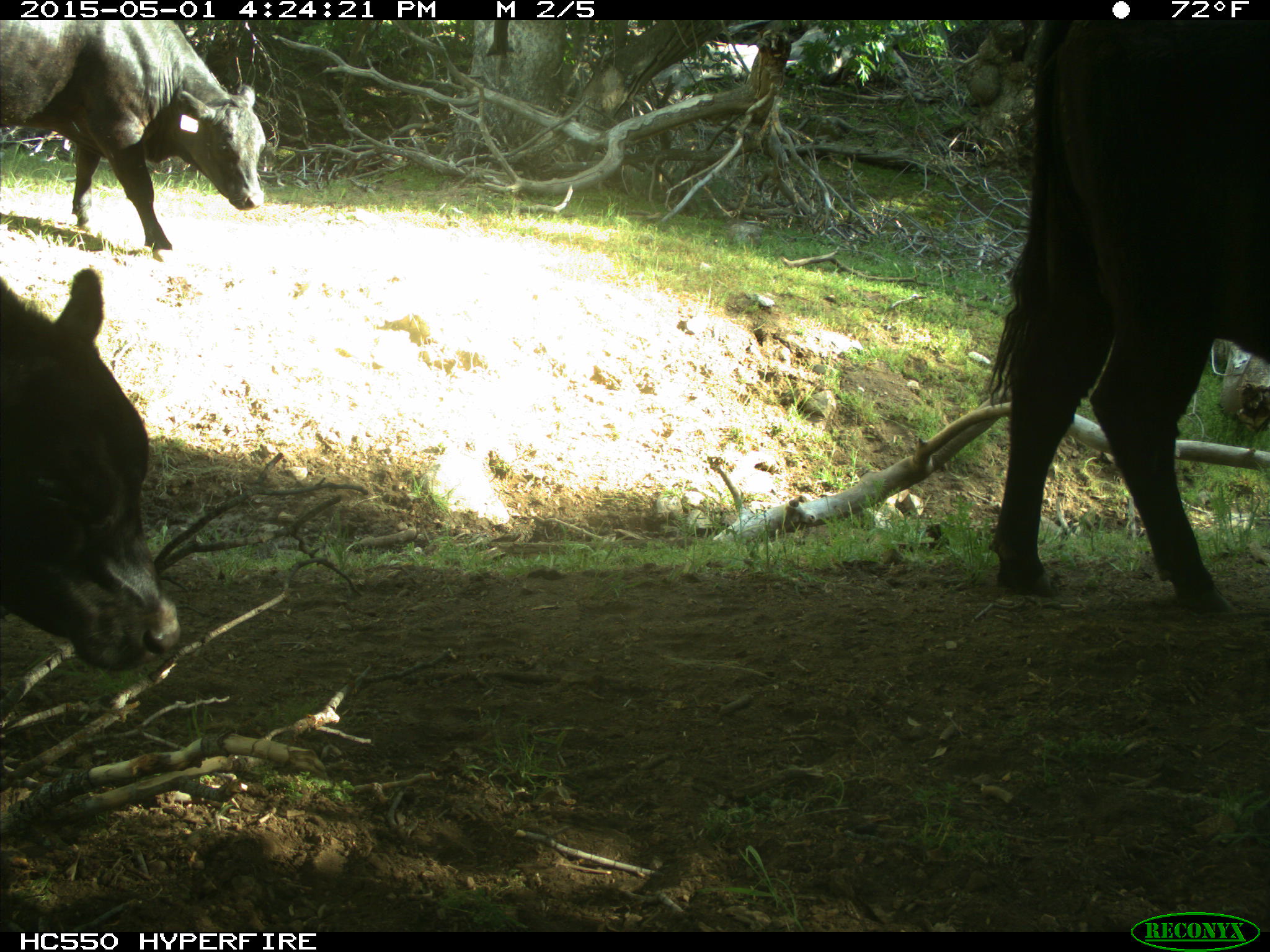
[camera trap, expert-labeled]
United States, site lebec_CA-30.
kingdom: Animalia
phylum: Chordata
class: Mammalia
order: Artiodactyla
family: Bovidae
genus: Bos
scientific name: Bos taurus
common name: domestic cow